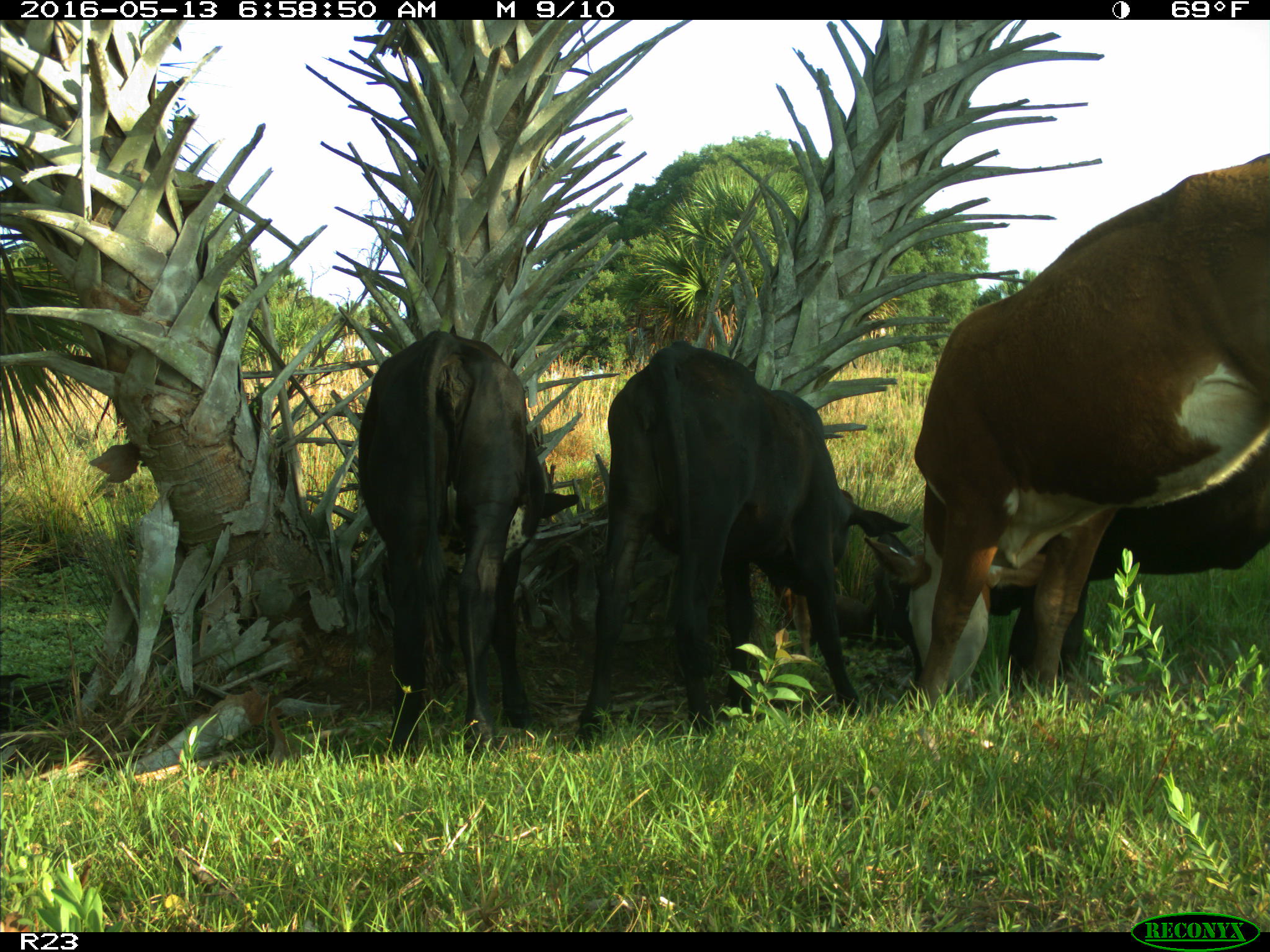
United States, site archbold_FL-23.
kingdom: Animalia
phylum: Chordata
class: Mammalia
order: Artiodactyla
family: Bovidae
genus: Bos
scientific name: Bos taurus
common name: domestic cow